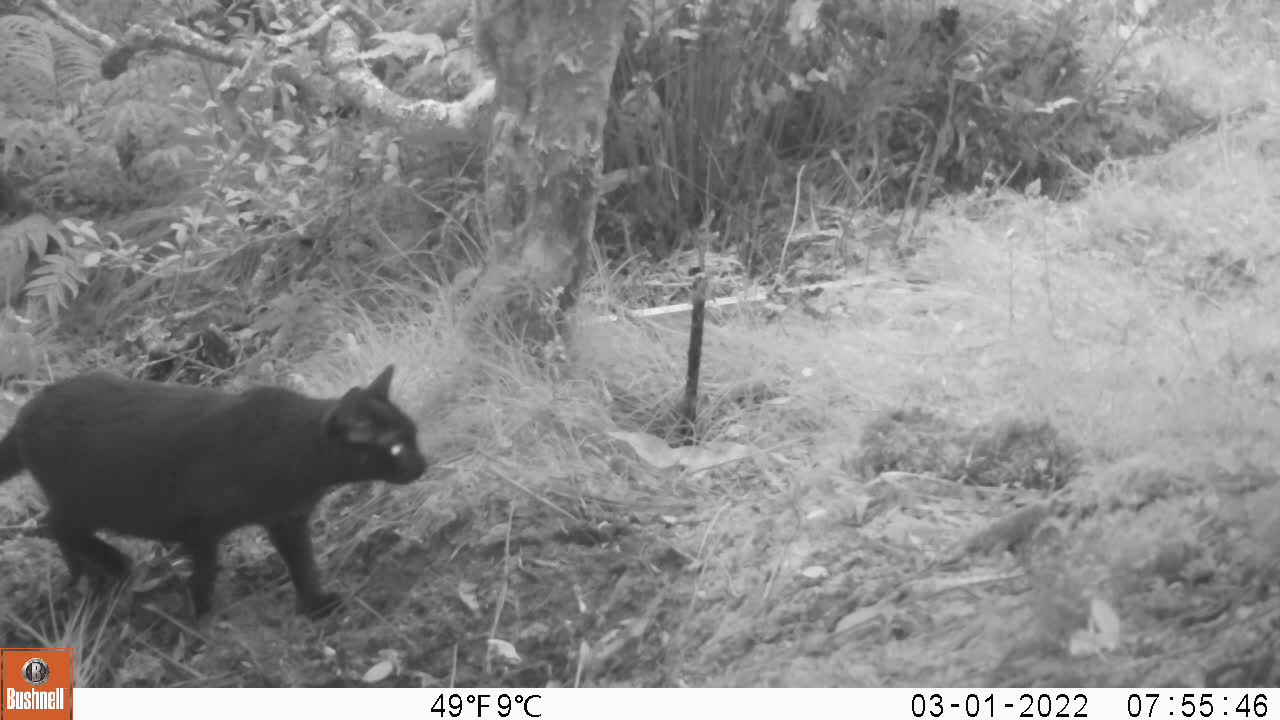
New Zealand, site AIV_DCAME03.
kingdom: Animalia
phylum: Chordata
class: Mammalia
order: Carnivora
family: Felidae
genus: Felis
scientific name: Felis catus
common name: domestic cat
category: cat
Cat (domestic cat) (Felis catus).